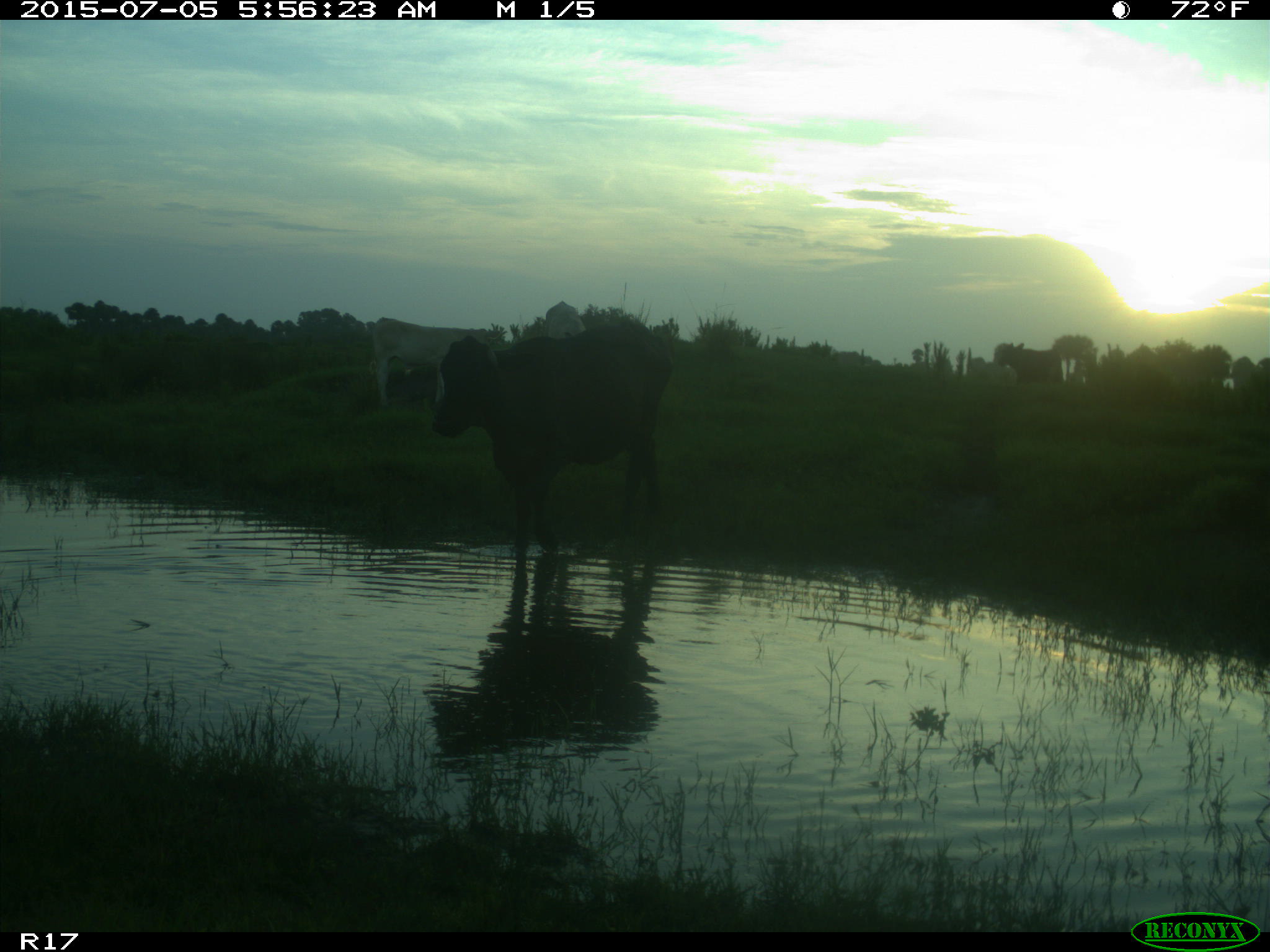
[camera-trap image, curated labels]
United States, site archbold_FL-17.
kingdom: Animalia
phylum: Chordata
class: Mammalia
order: Artiodactyla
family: Bovidae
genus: Bos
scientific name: Bos taurus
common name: domestic cow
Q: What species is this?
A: Bos taurus (domestic cow).